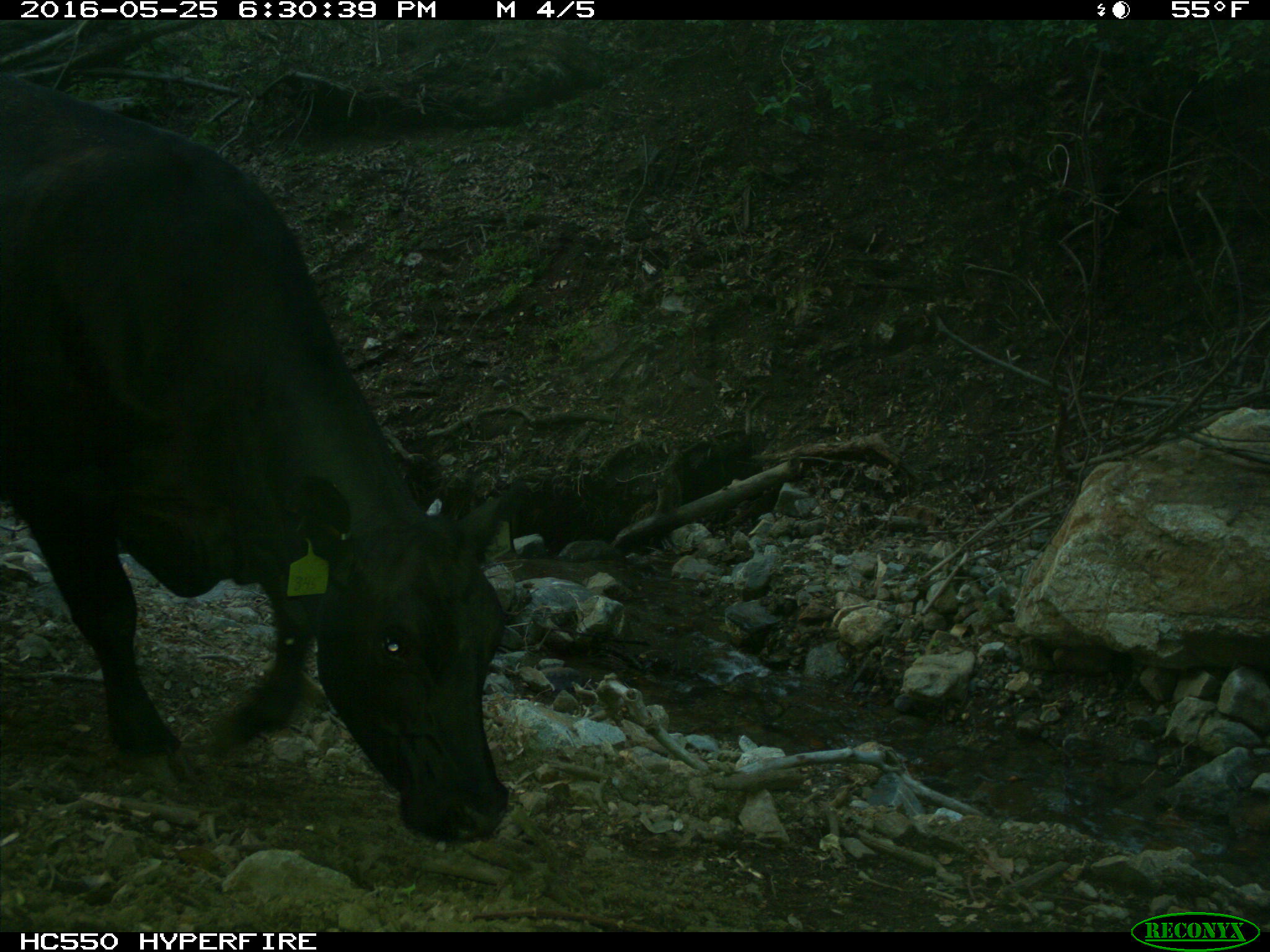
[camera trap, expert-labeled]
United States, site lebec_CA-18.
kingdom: Animalia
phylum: Chordata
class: Mammalia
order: Artiodactyla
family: Bovidae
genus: Bos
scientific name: Bos taurus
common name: domestic cow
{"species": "Bos taurus (domestic cow)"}